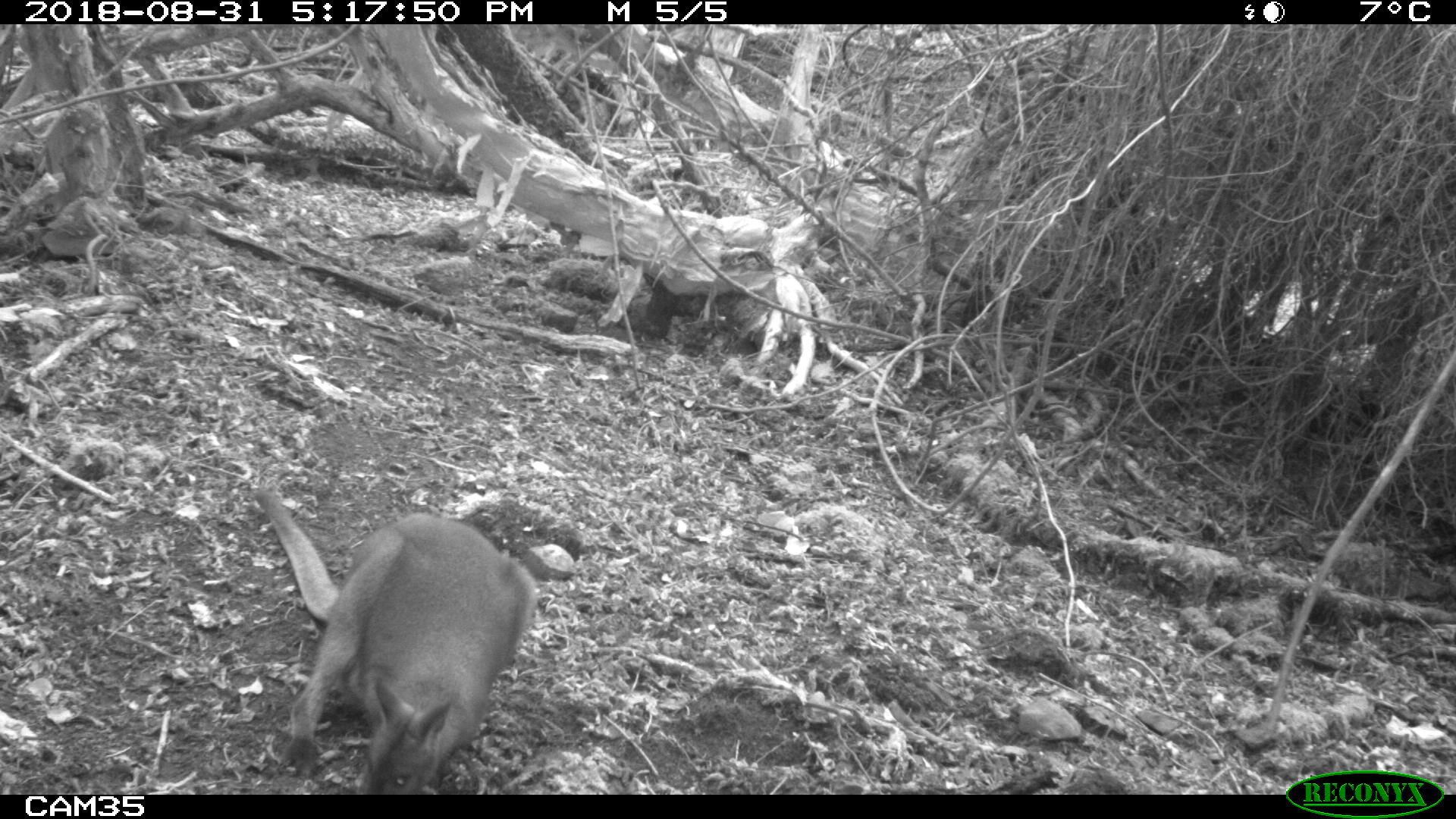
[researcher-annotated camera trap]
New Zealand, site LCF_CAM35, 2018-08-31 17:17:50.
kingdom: Animalia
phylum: Chordata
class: Mammalia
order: Diprotodontia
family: Macropodidae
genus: Notamacropus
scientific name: Notamacropus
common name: wallaby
Wallaby (Notamacropus).